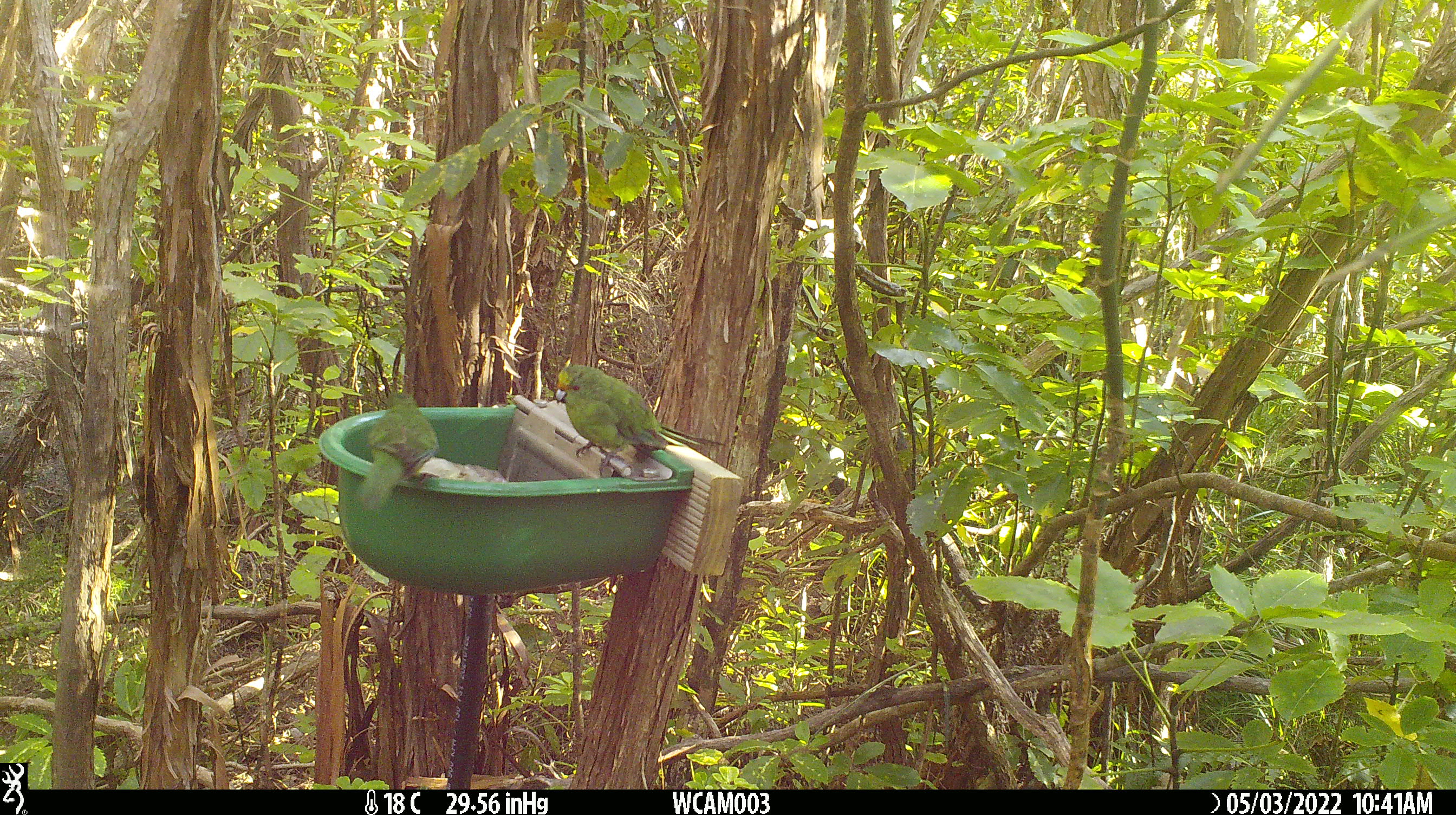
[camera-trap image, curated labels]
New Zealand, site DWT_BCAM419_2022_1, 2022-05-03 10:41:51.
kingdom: Animalia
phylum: Chordata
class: Aves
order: Psittaciformes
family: Psittaculidae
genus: Cyanoramphus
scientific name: Cyanoramphus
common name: parakeet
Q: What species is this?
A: Parakeet (Cyanoramphus).